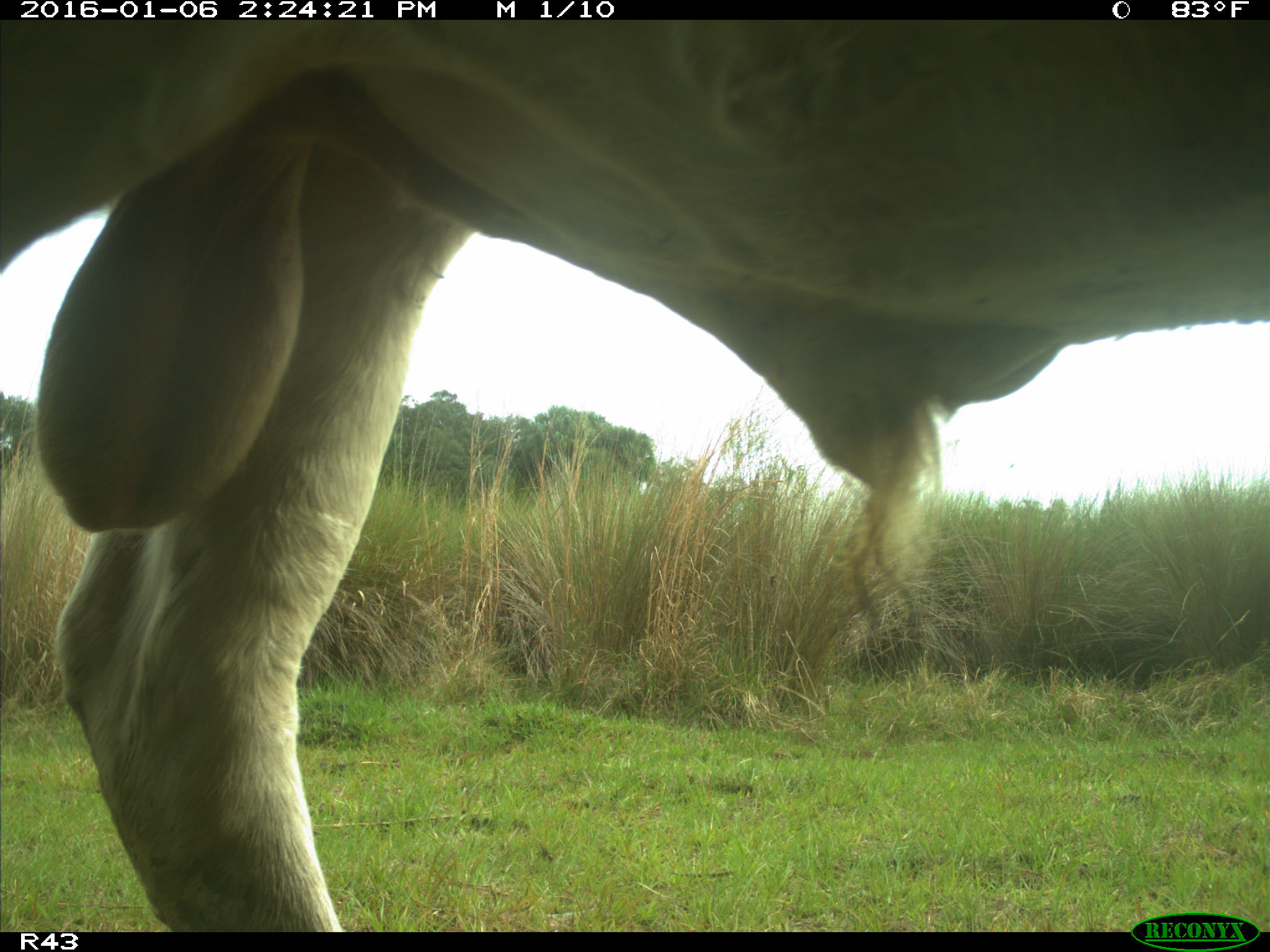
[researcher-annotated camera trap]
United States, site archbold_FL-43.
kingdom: Animalia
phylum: Chordata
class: Mammalia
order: Artiodactyla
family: Bovidae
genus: Bos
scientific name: Bos taurus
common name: domestic cow